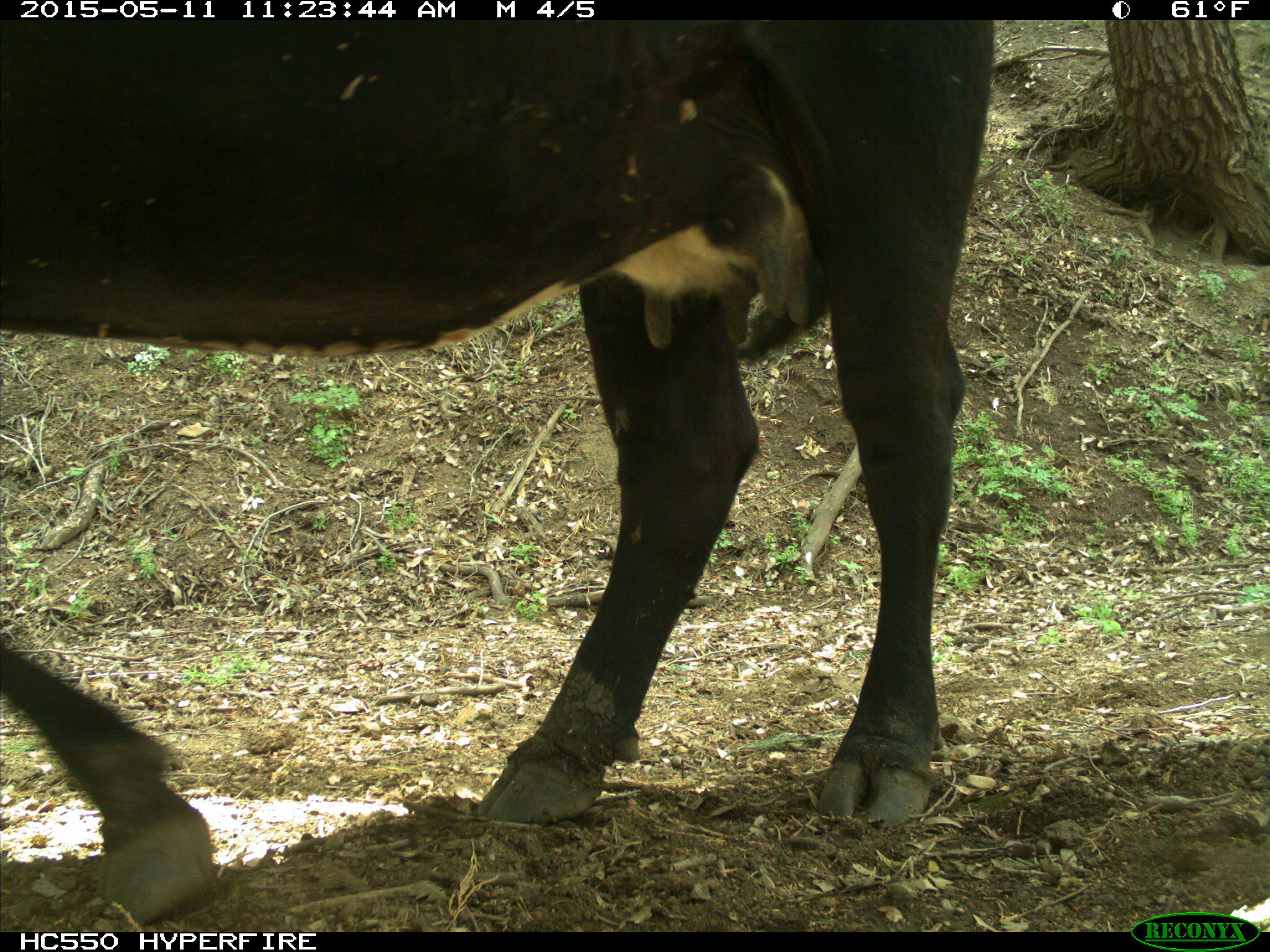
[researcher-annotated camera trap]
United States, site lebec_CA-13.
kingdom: Animalia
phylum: Chordata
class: Mammalia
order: Artiodactyla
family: Bovidae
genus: Bos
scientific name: Bos taurus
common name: domestic cow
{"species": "Bos taurus (domestic cow)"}